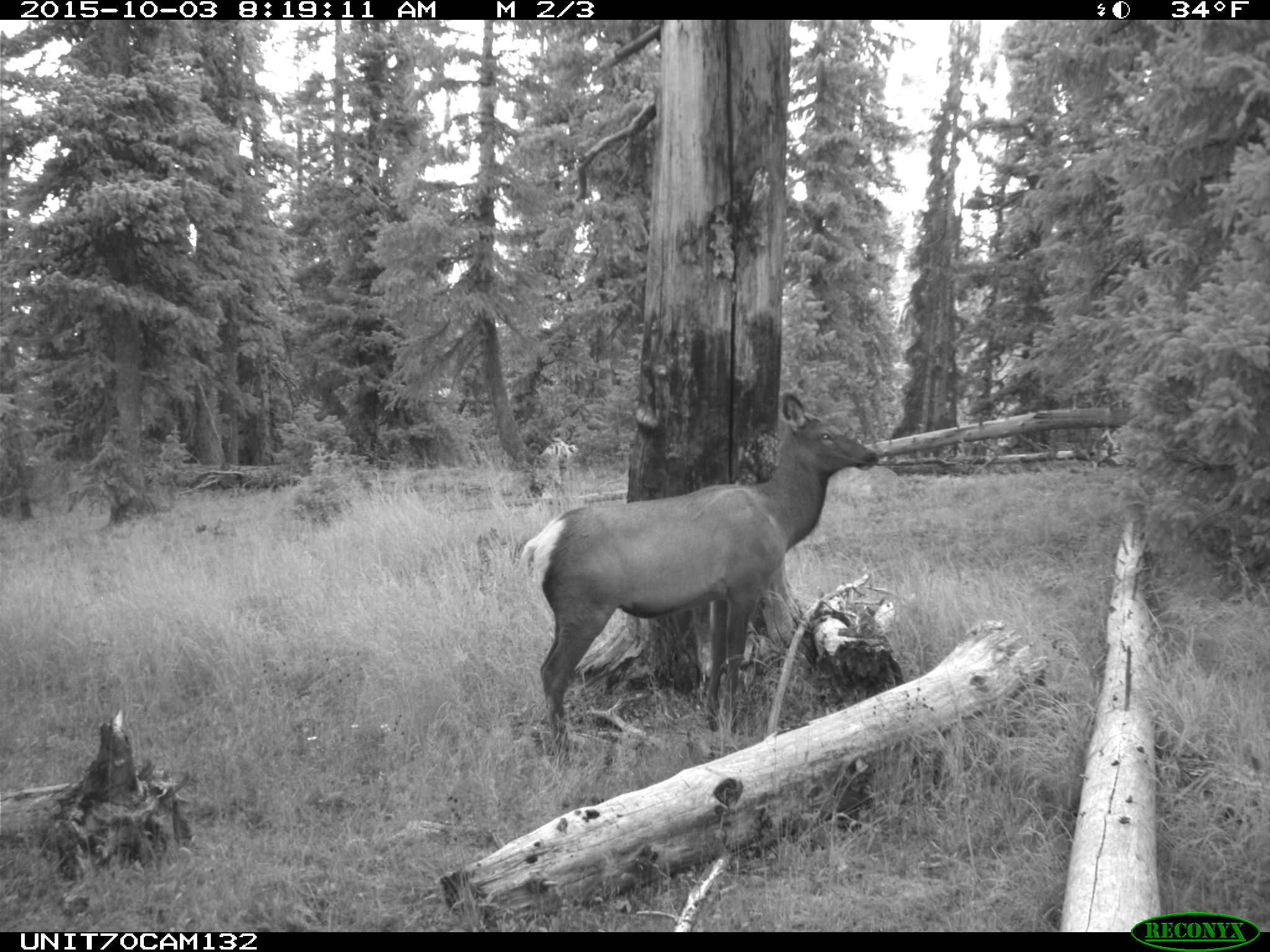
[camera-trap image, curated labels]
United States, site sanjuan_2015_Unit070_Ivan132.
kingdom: Animalia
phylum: Chordata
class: Mammalia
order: Artiodactyla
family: Cervidae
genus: Cervus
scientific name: Cervus elaphus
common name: red deer